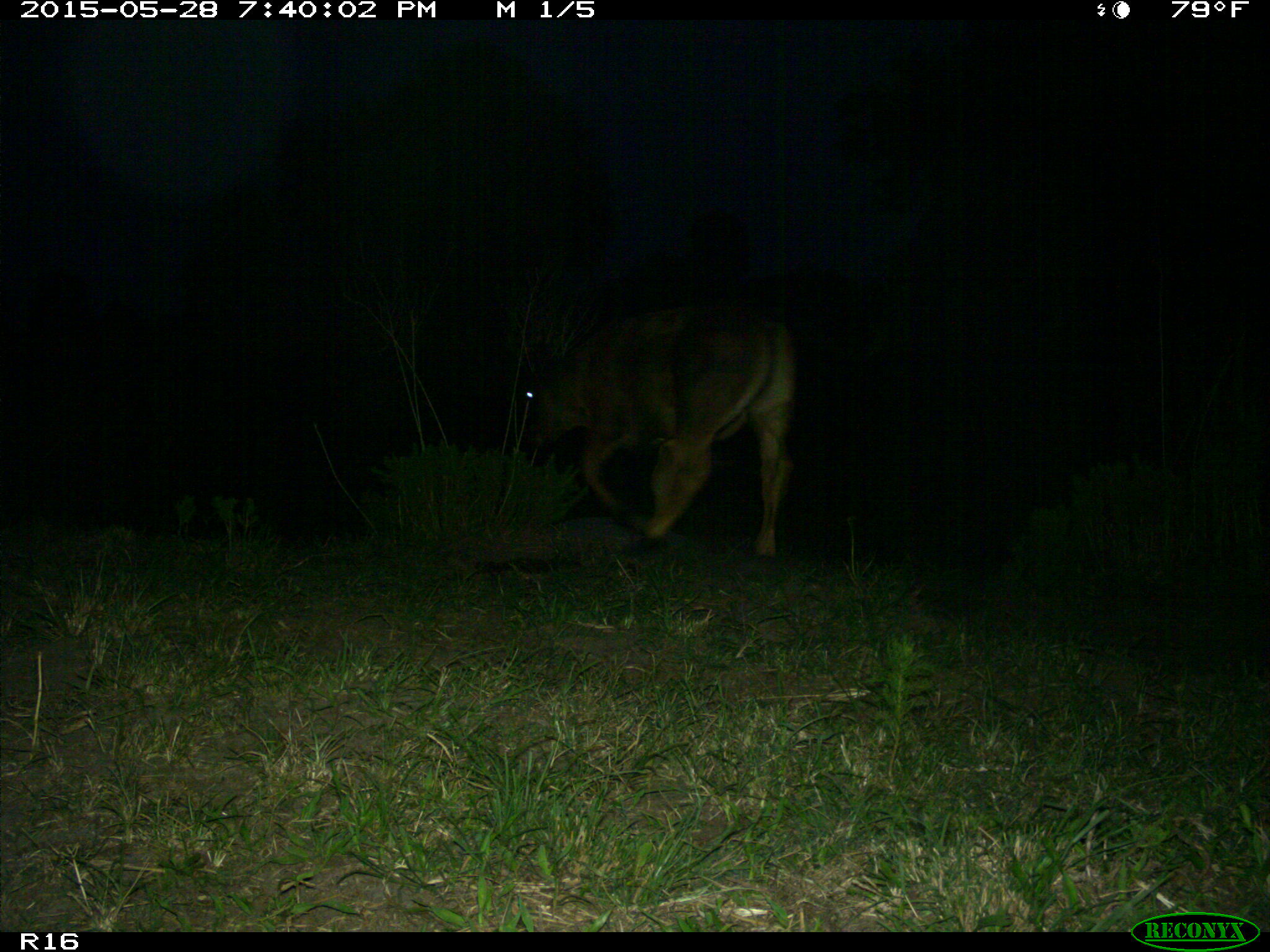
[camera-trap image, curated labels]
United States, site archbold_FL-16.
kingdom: Animalia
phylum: Chordata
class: Mammalia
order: Artiodactyla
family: Bovidae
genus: Bos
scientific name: Bos taurus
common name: domestic cow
Bos taurus (domestic cow).